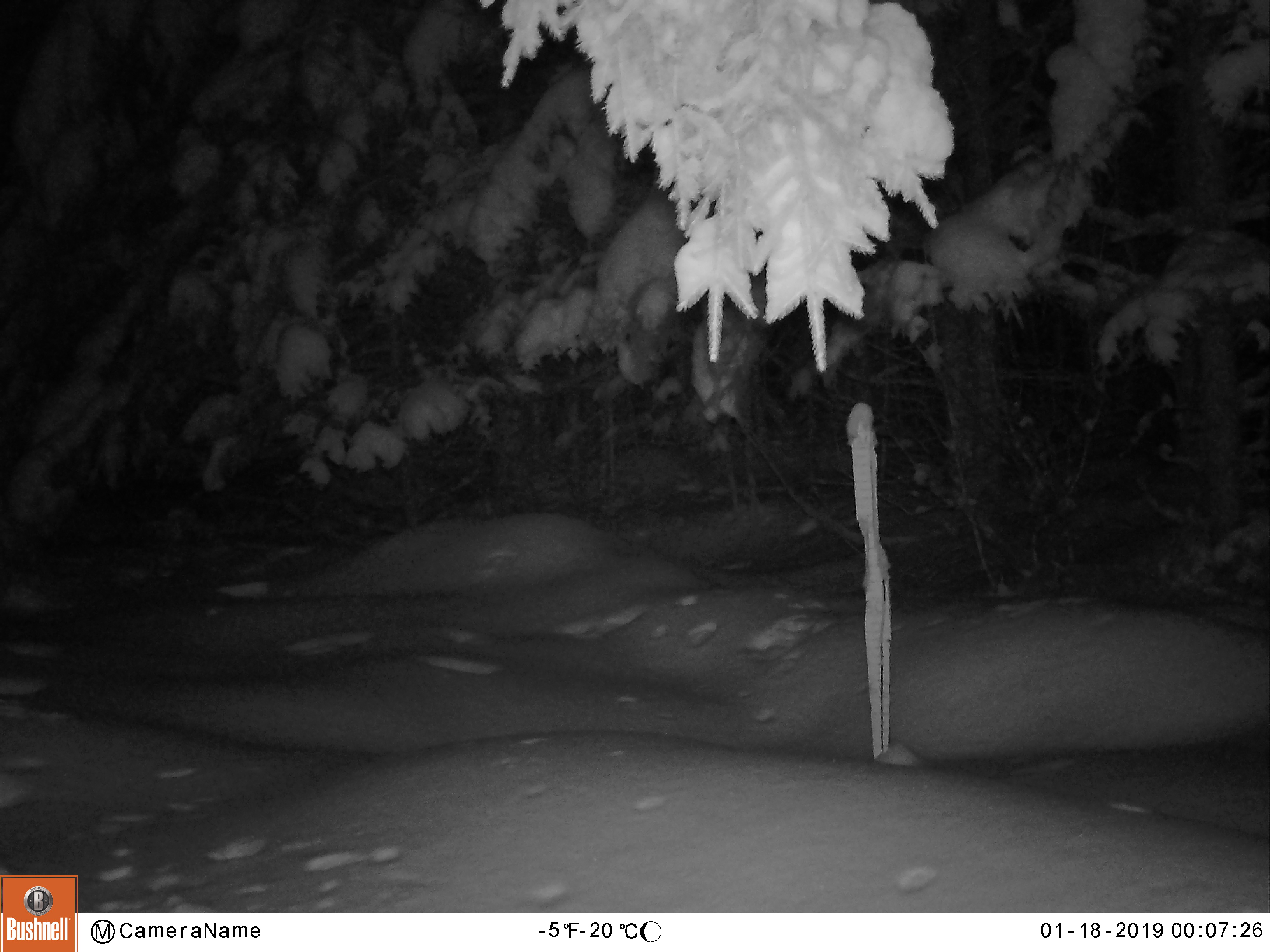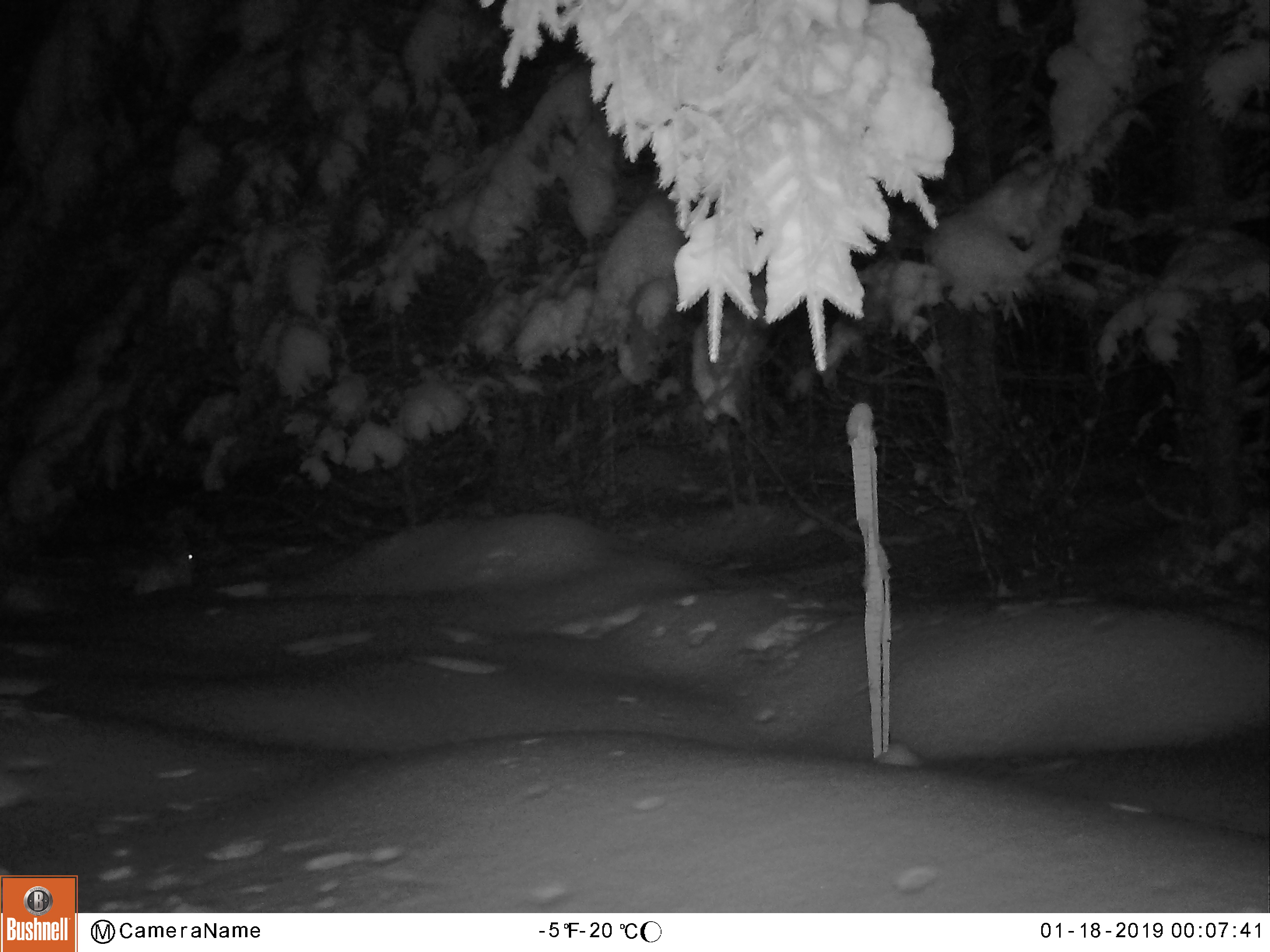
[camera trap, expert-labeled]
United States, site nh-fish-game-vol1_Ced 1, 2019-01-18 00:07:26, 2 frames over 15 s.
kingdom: Animalia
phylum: Chordata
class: Mammalia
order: Lagomorpha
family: Leporidae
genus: Lepus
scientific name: Lepus americanus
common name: snowshoe hare